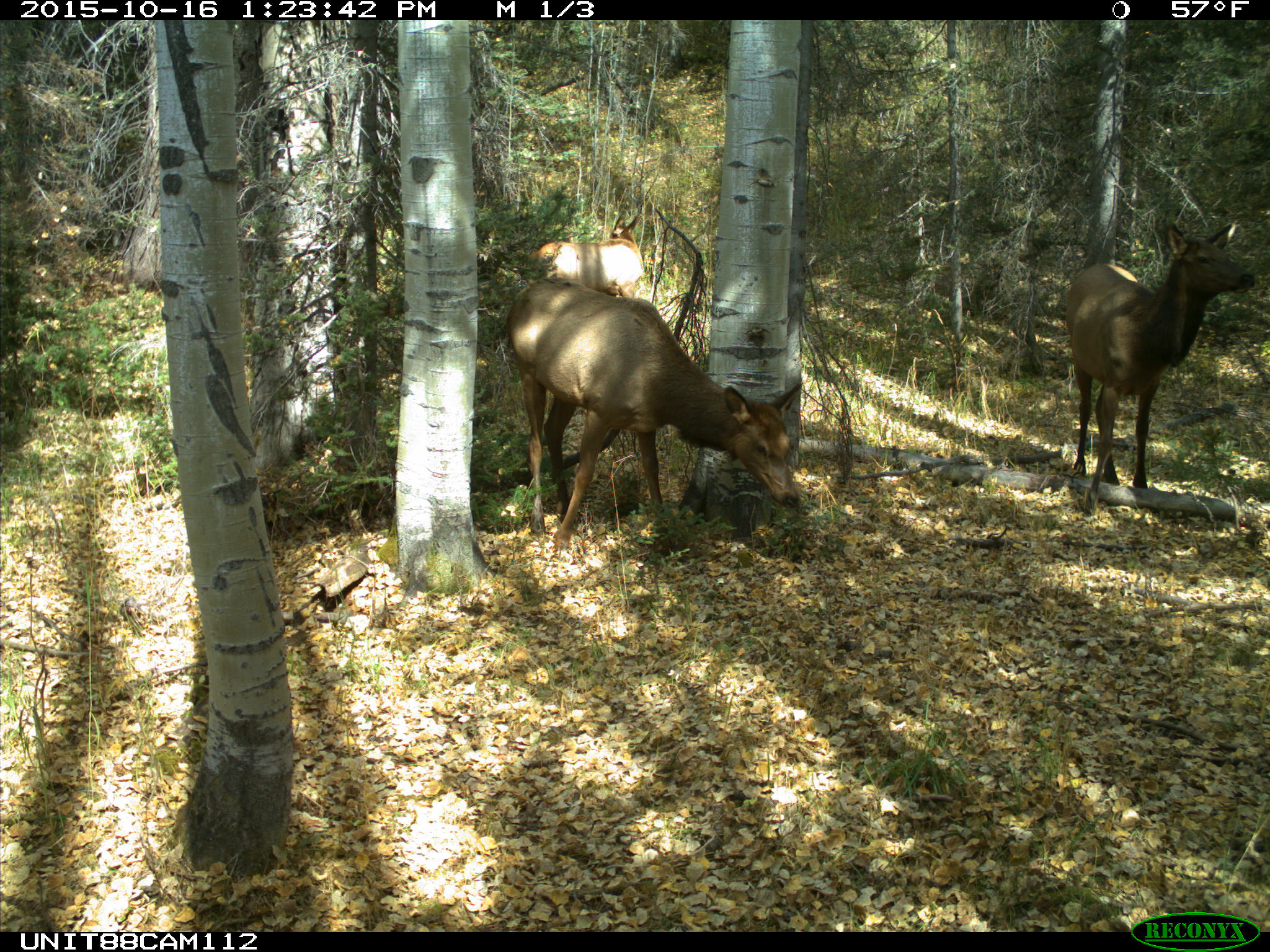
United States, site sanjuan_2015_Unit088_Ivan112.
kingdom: Animalia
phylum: Chordata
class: Mammalia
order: Artiodactyla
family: Cervidae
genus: Cervus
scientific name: Cervus elaphus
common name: red deer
Cervus elaphus (red deer).